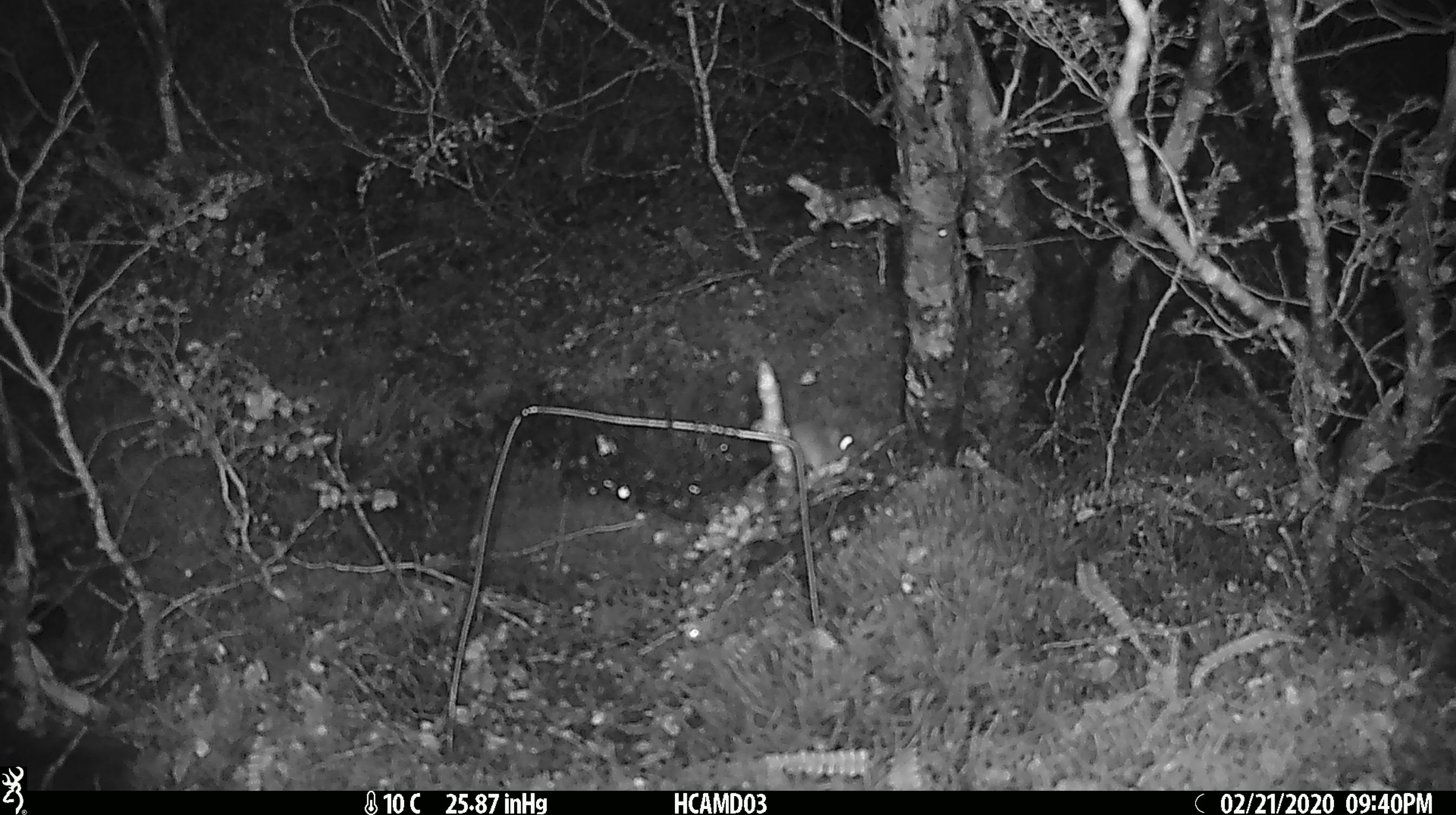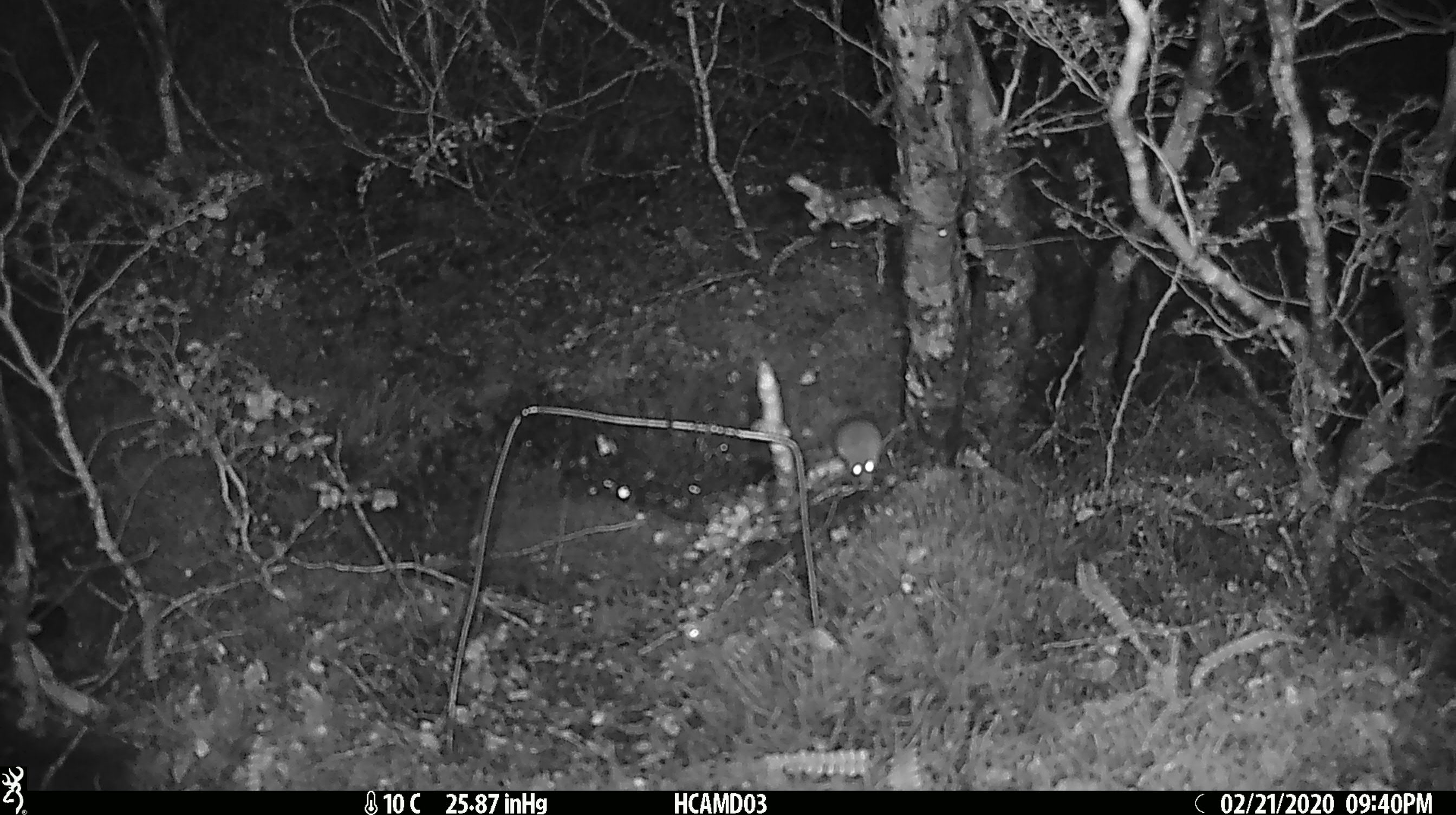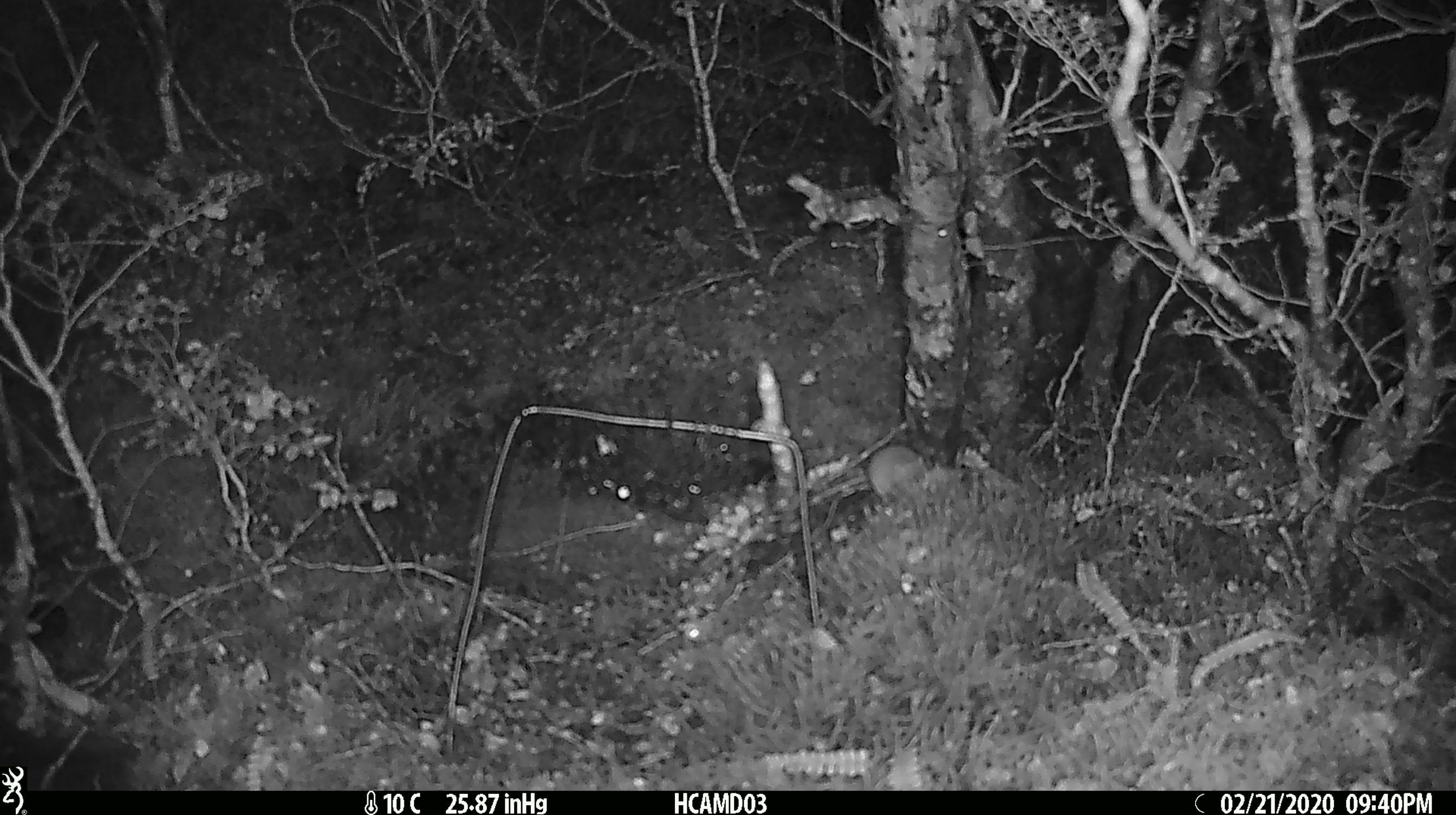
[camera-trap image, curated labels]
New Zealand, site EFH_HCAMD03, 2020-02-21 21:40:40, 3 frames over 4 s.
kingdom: Animalia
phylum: Chordata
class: Mammalia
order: Rodentia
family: Muridae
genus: Mus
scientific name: Mus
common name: mouse